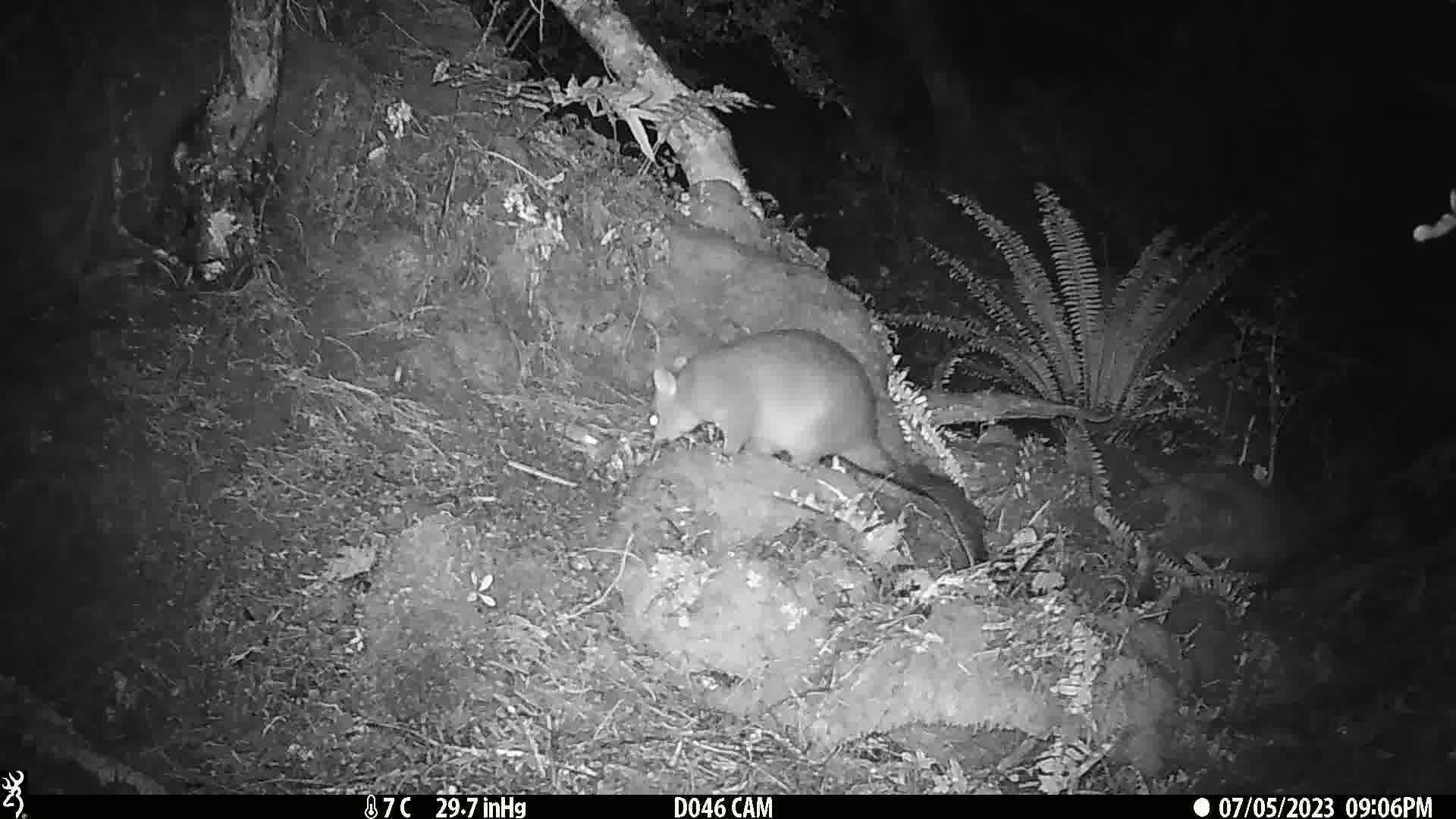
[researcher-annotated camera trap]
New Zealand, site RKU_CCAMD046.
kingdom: Animalia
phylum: Chordata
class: Mammalia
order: Diprotodontia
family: Phalangeridae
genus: Trichosurus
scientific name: Trichosurus vulpecula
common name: common brushtail possum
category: possum